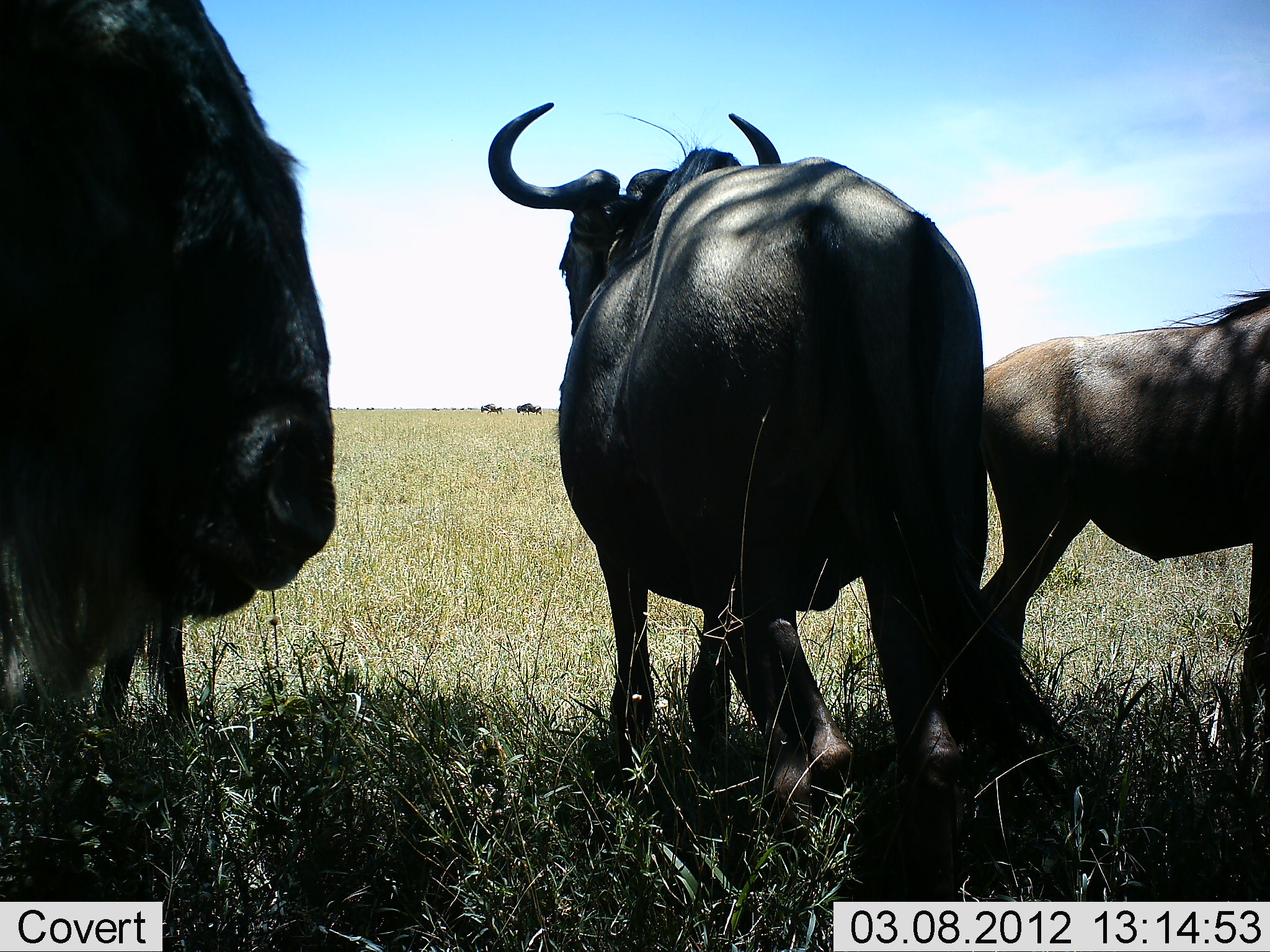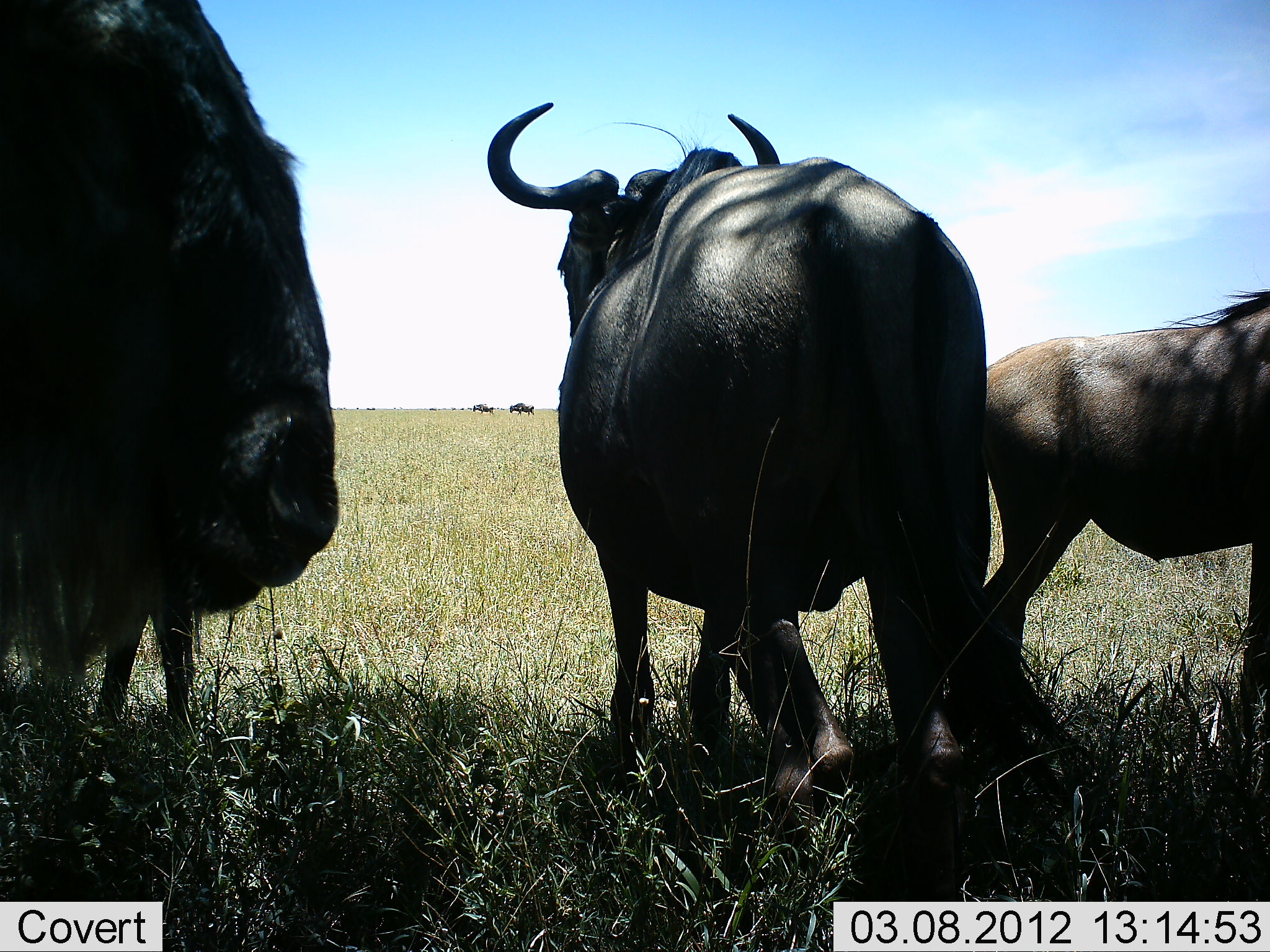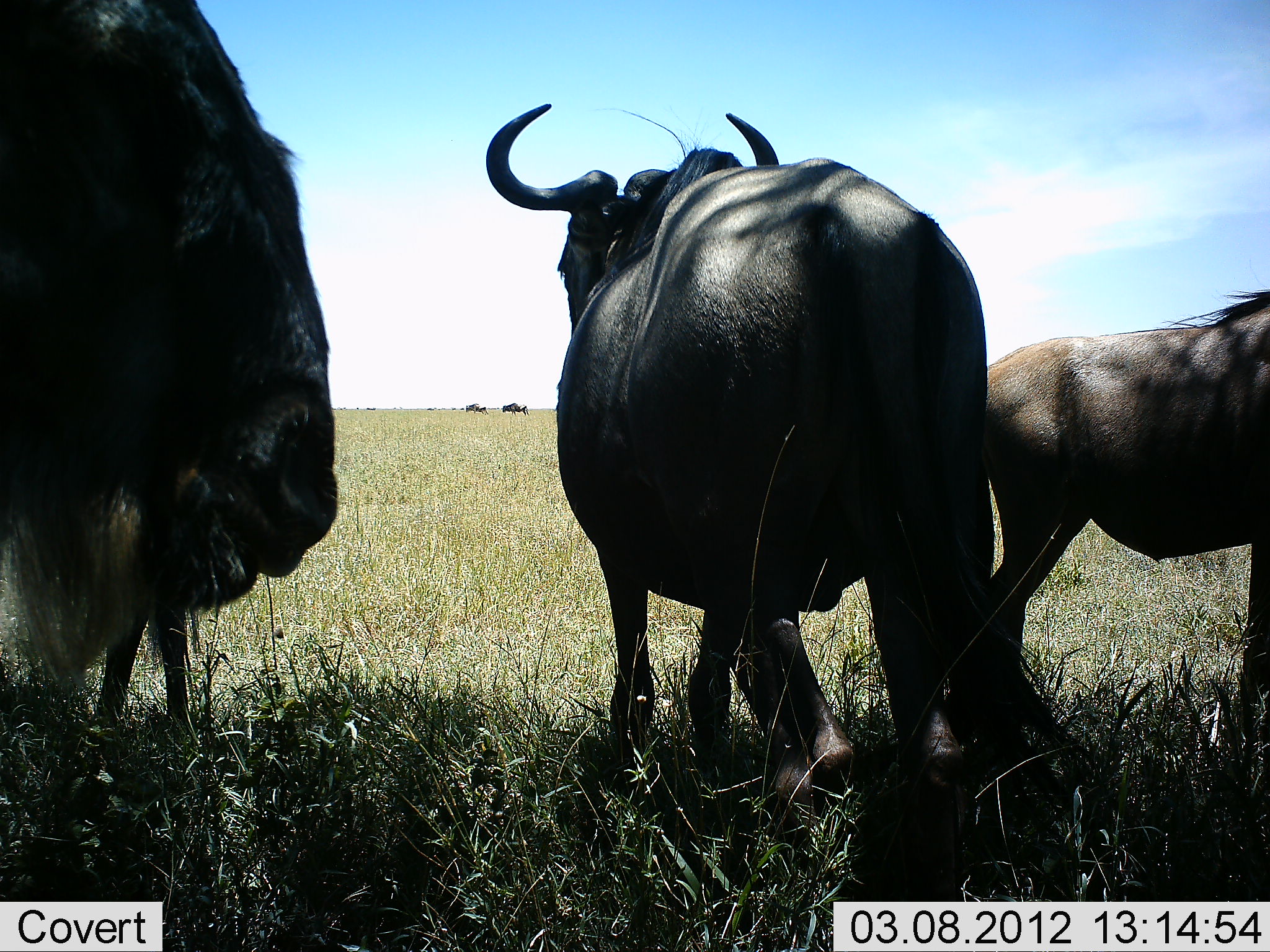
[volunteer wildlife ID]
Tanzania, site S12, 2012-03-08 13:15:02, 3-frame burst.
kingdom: Animalia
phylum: Chordata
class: Mammalia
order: Artiodactyla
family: Bovidae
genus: Connochaetes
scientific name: Connochaetes taurinus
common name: blue wildebeest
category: wildebeest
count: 5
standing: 92%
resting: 17%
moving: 33%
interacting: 8%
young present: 29%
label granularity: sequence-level